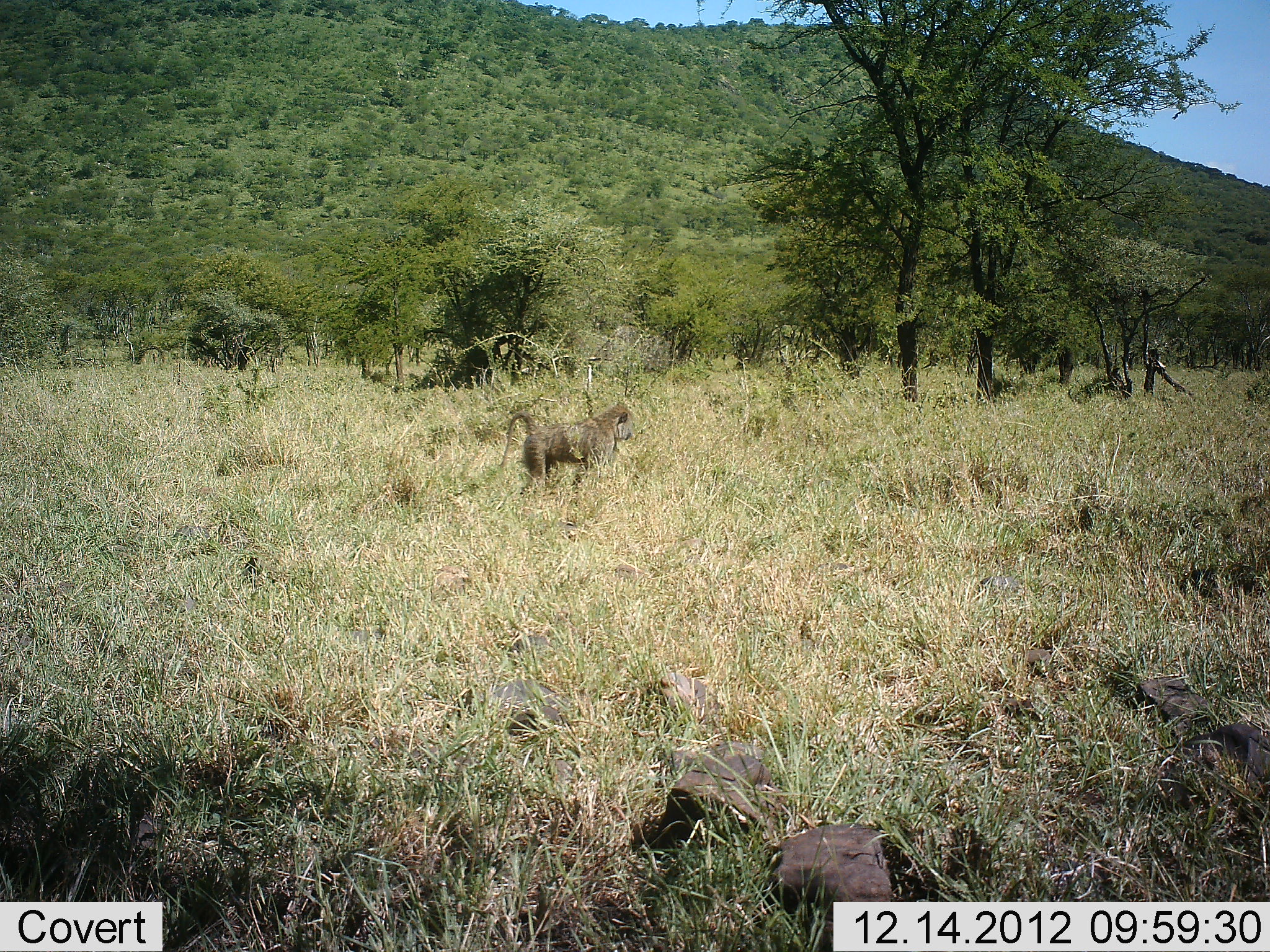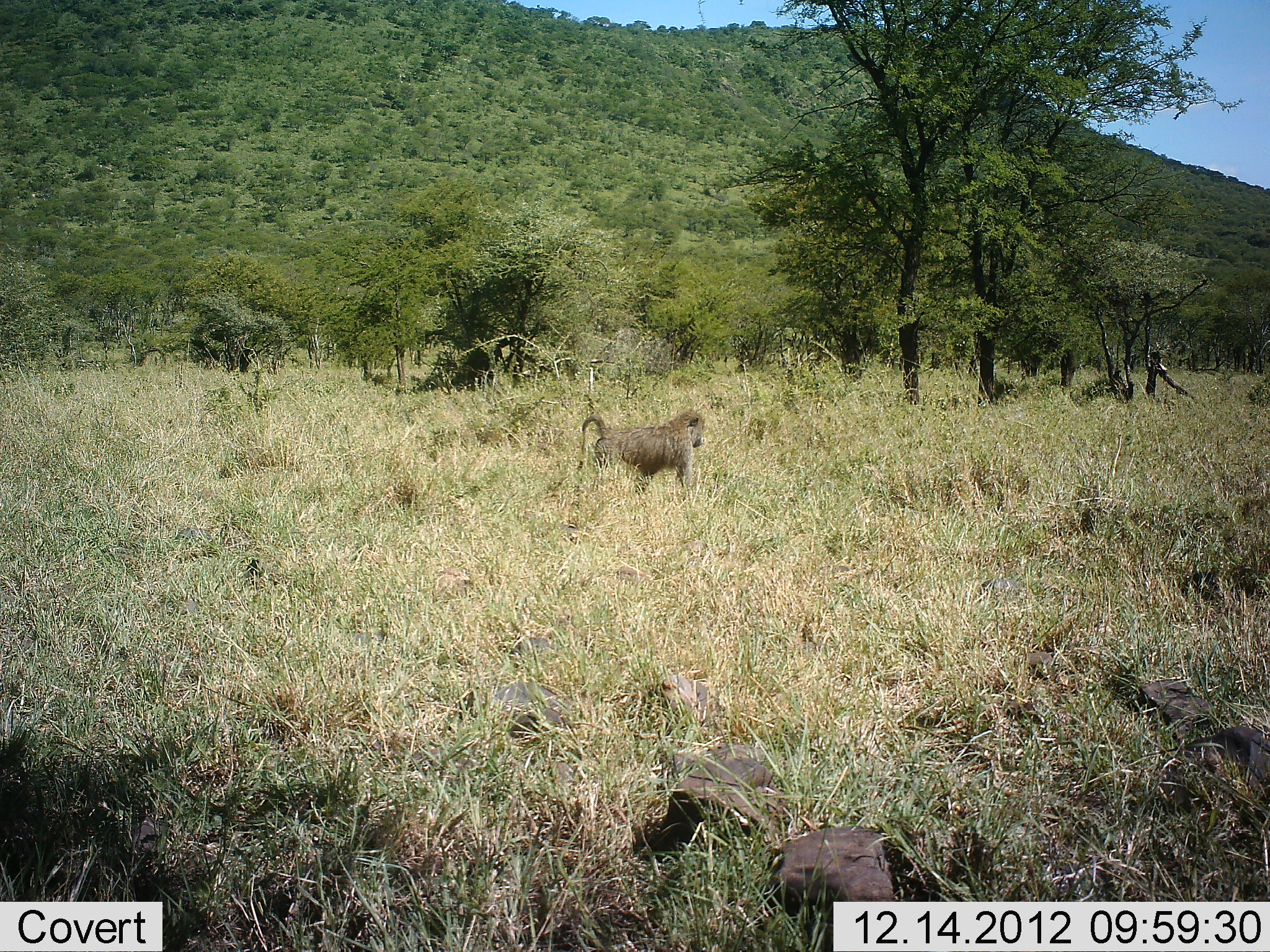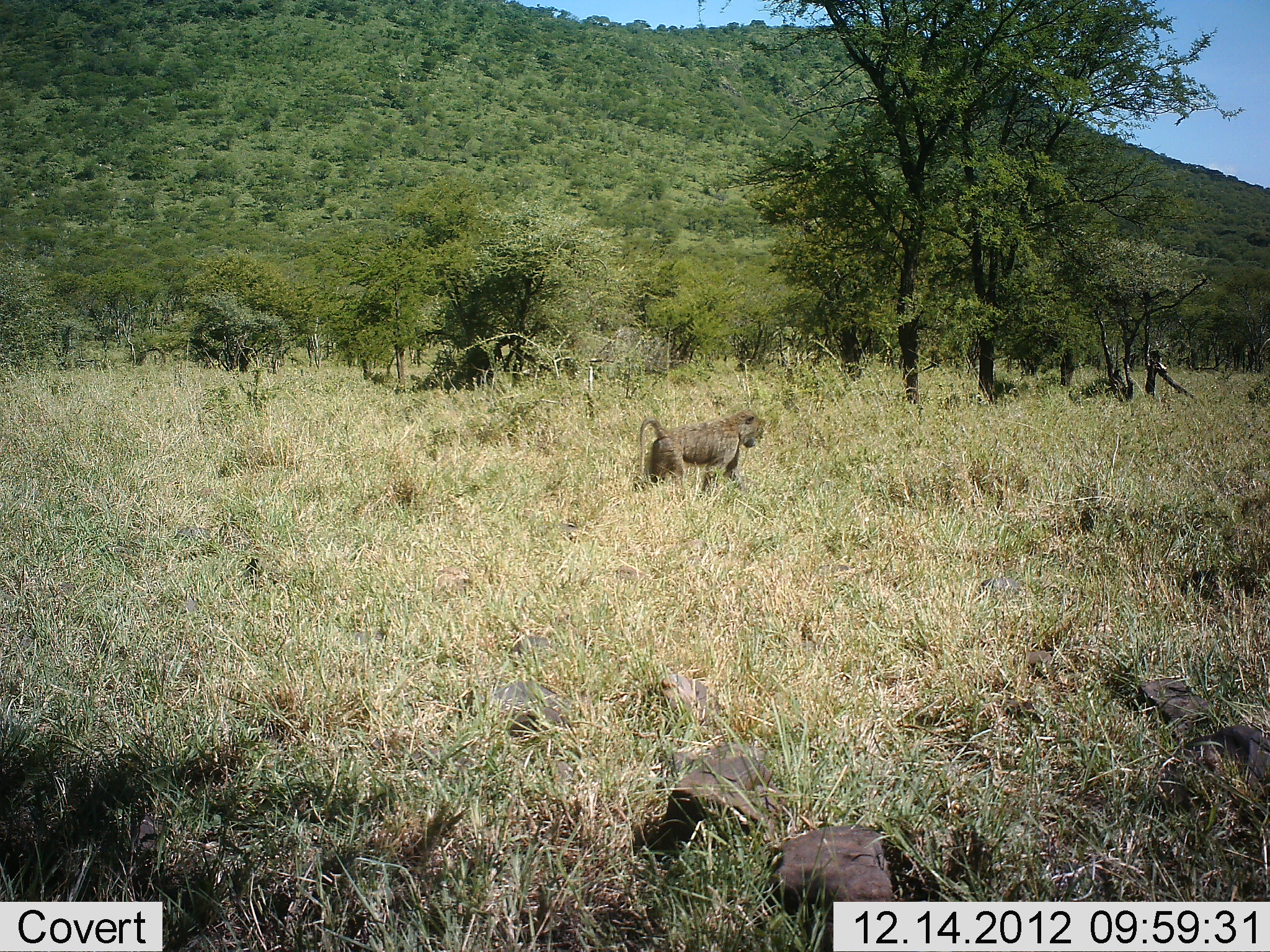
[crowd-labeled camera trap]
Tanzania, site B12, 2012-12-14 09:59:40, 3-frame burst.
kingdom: Animalia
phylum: Chordata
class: Mammalia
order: Primates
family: Cercopithecidae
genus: Papio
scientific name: Papio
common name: baboon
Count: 1.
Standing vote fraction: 4%.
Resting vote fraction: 0%.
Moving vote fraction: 96%.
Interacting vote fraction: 0%.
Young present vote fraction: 0%.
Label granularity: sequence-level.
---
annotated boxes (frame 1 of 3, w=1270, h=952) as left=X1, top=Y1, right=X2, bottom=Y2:
animal: left=496, top=403, right=637, bottom=500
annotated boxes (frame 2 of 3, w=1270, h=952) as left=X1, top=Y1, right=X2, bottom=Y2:
animal: left=577, top=412, right=708, bottom=494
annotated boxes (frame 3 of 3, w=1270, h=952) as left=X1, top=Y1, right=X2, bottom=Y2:
animal: left=635, top=413, right=764, bottom=498